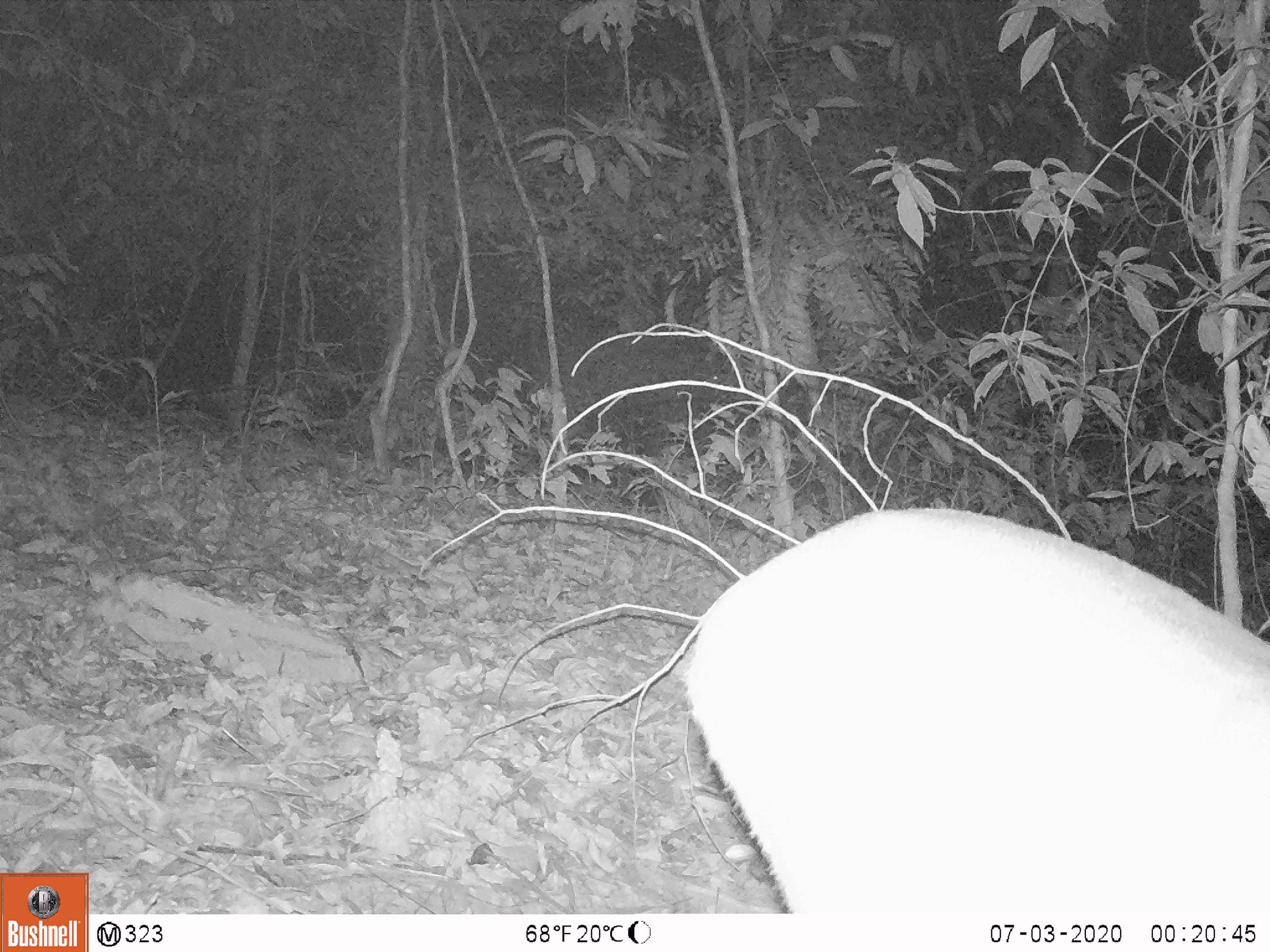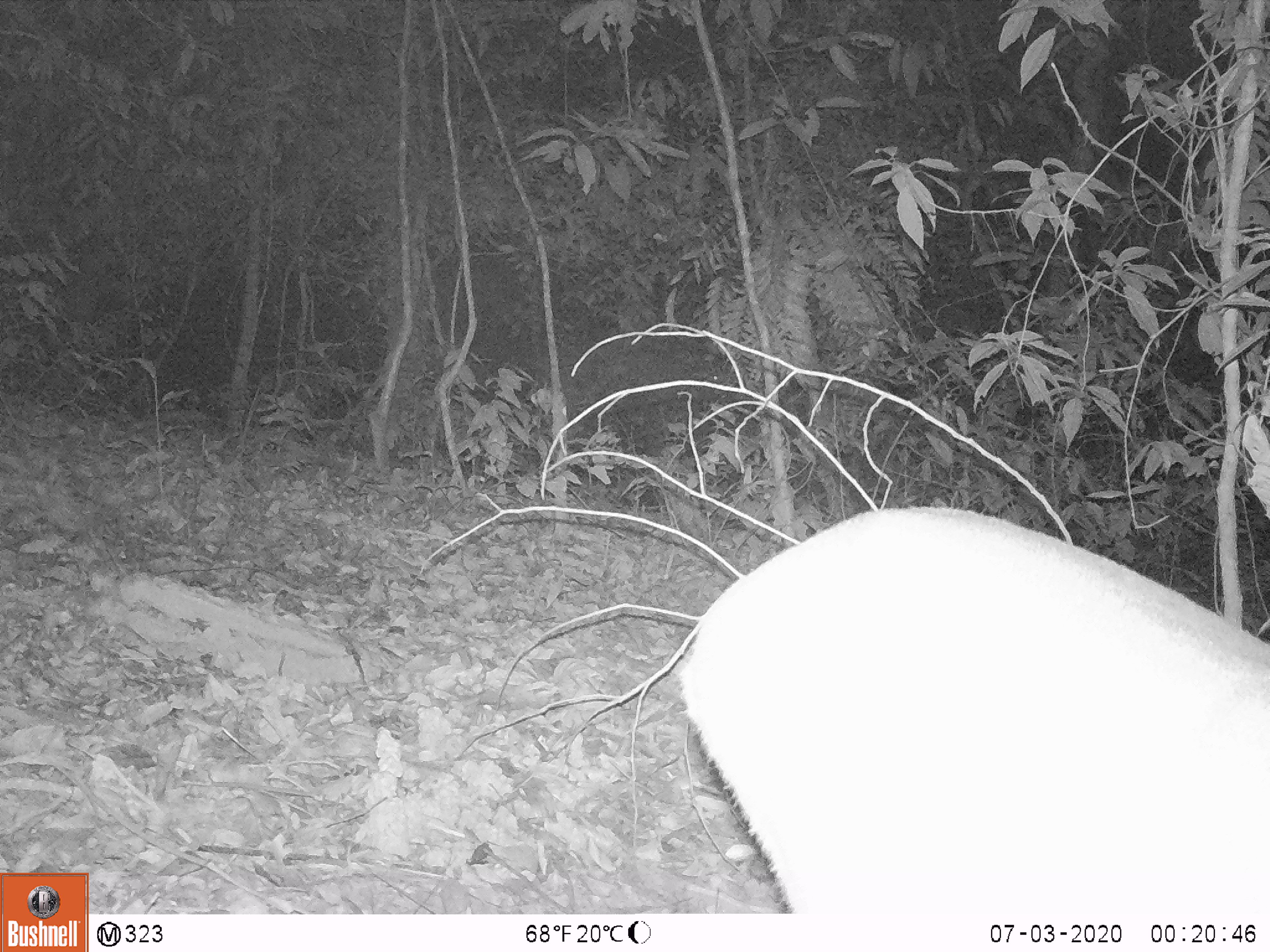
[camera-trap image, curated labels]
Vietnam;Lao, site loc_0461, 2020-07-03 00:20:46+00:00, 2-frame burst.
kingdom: Animalia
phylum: Chordata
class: Mammalia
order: Artiodactyla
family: Cervidae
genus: Muntiacus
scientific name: Muntiacus vuquangensis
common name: large-antlered muntjac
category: large antlered muntjac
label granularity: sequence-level